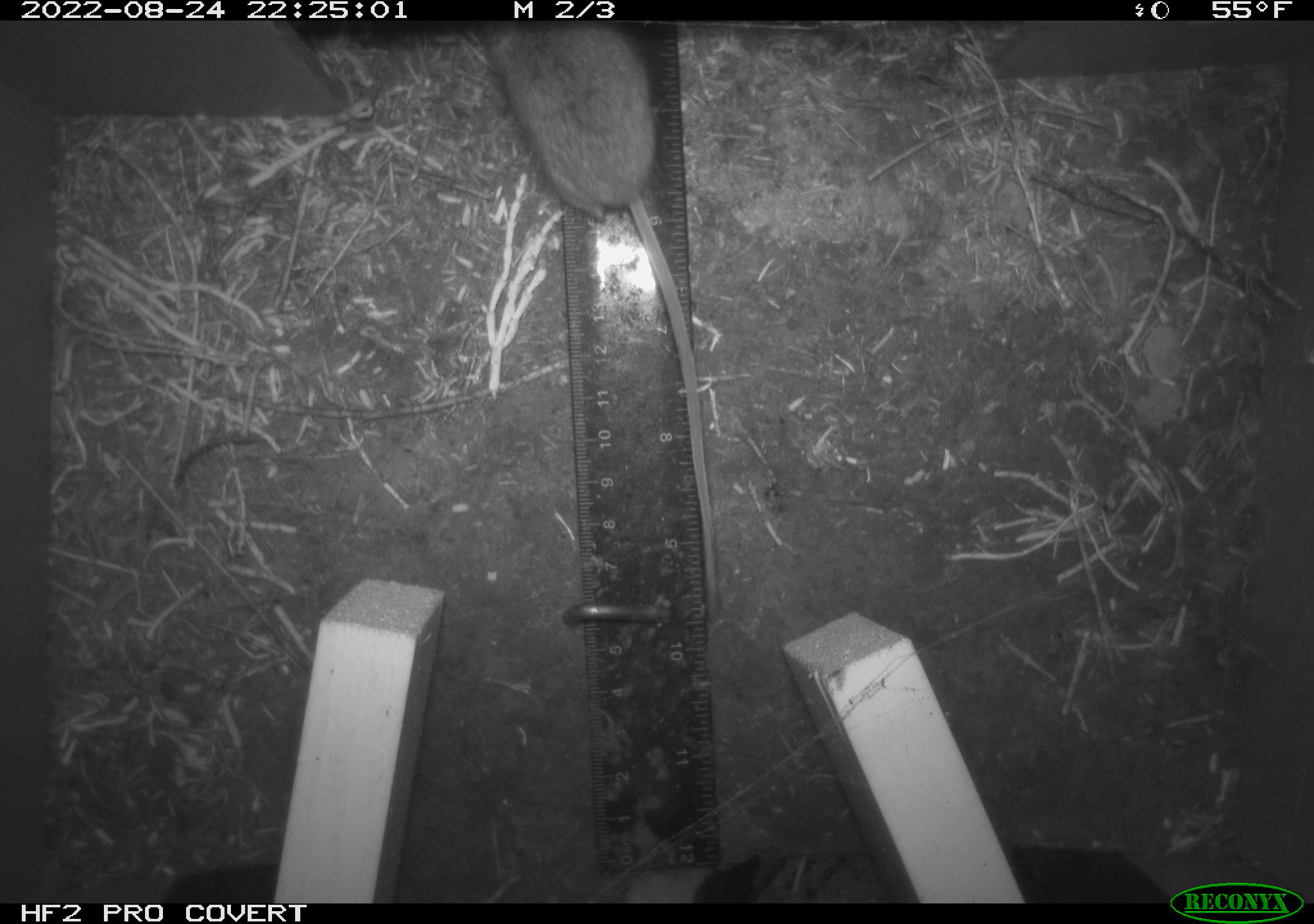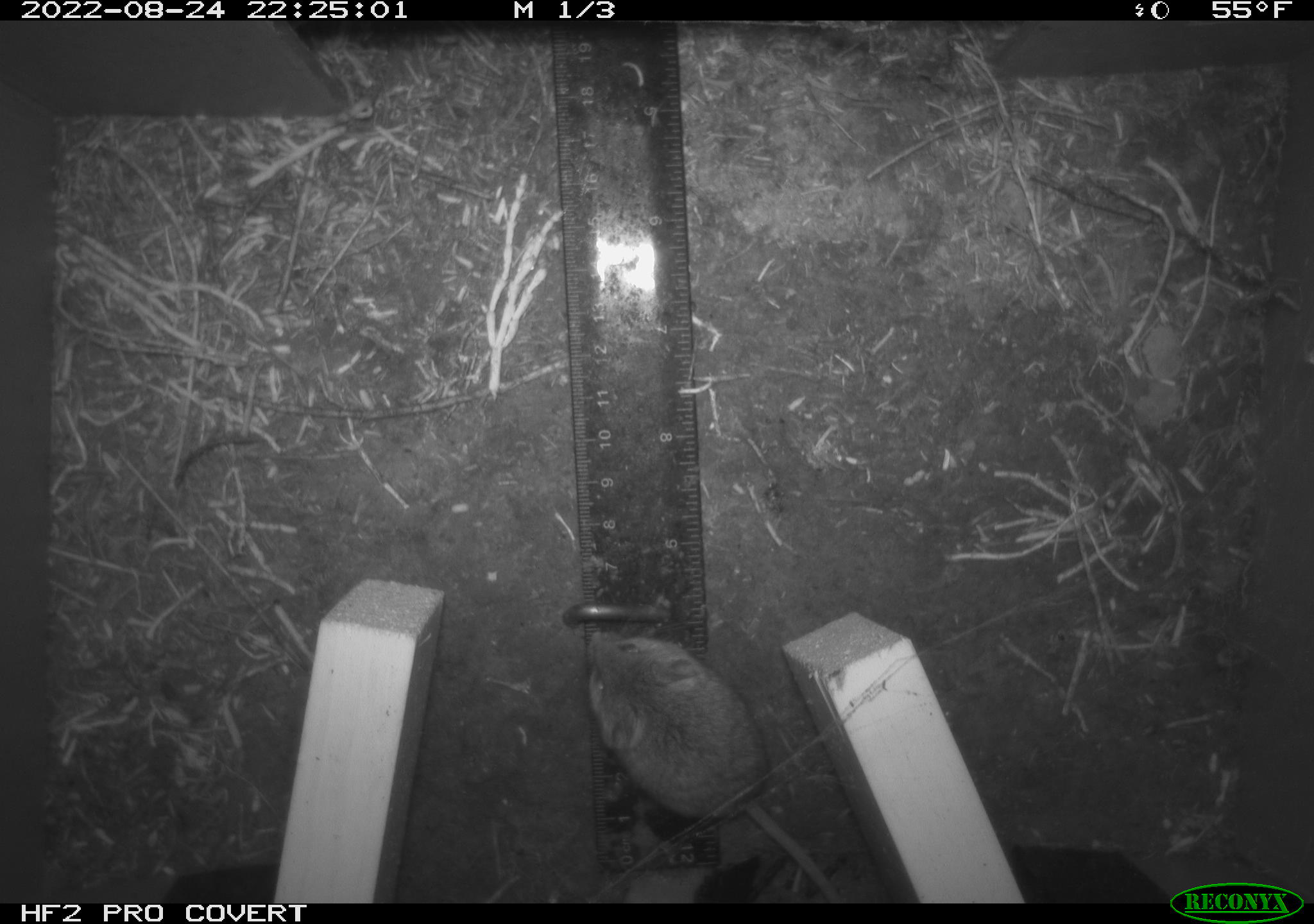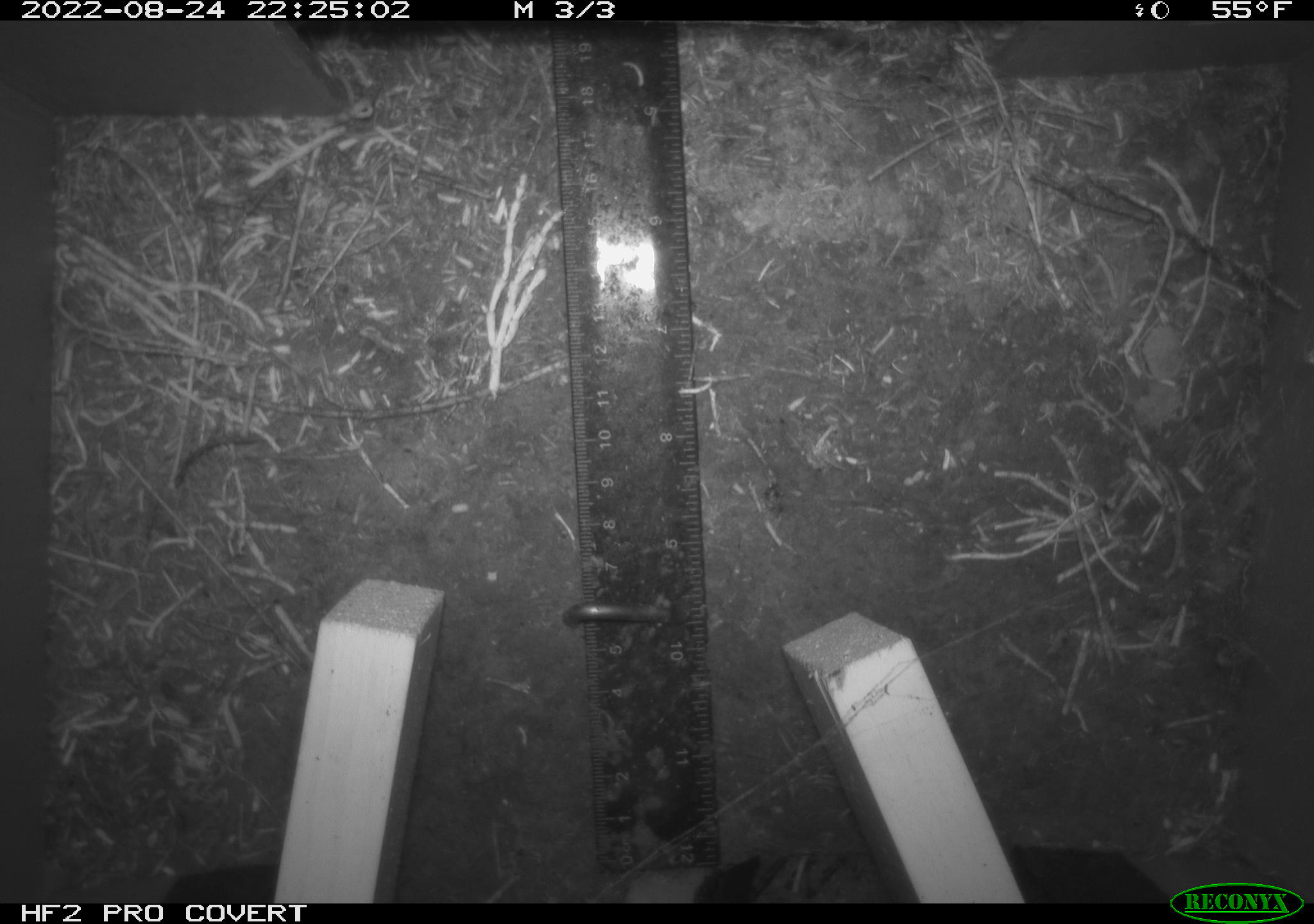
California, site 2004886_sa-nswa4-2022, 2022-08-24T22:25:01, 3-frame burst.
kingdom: Animalia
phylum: Chordata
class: Mammalia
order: Rodentia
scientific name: Rodentia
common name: rodent